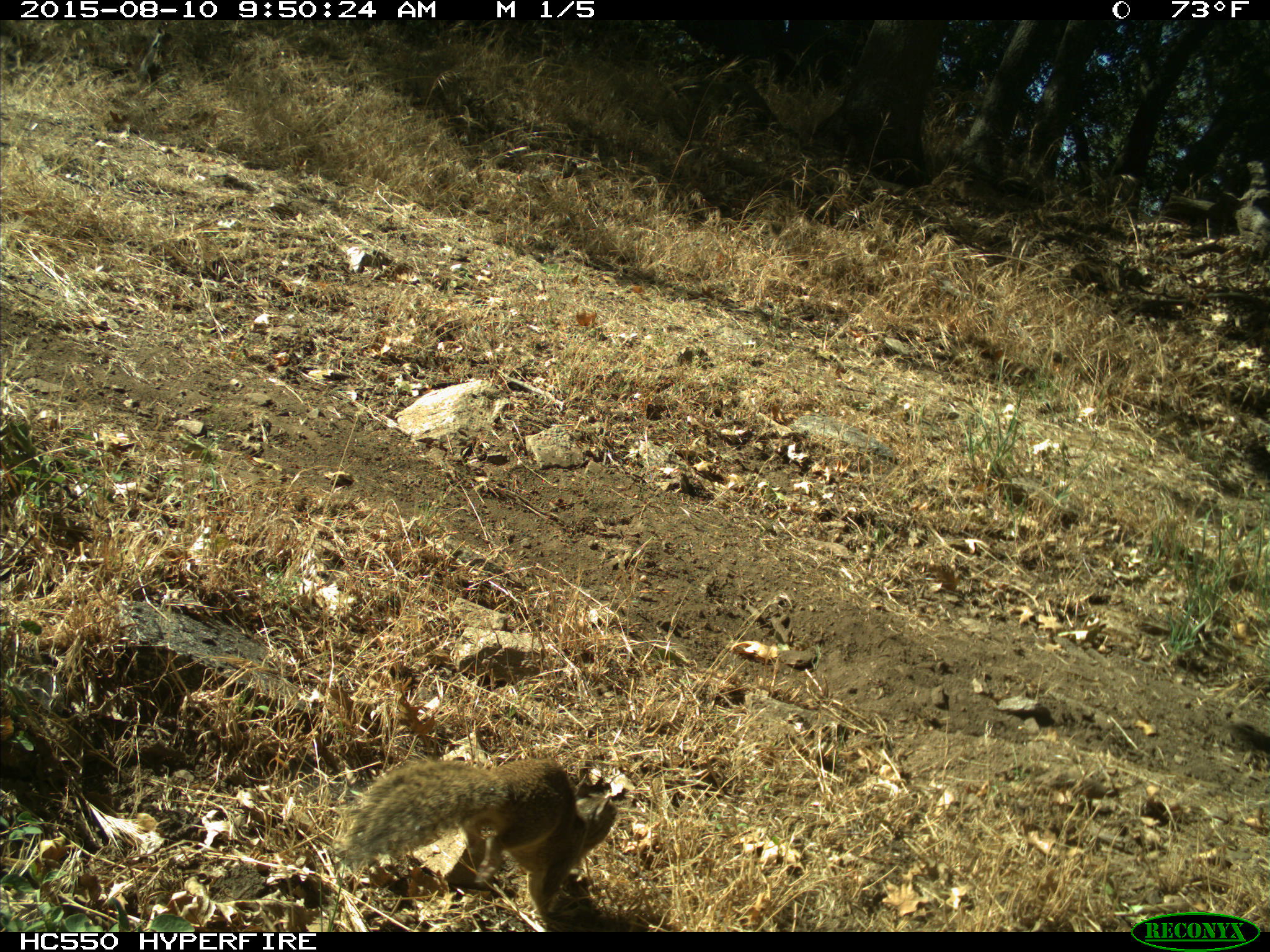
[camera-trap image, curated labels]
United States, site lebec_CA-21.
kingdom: Animalia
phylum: Chordata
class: Mammalia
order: Rodentia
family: Sciuridae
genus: Otospermophilus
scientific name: Otospermophilus beecheyi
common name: california ground squirrel